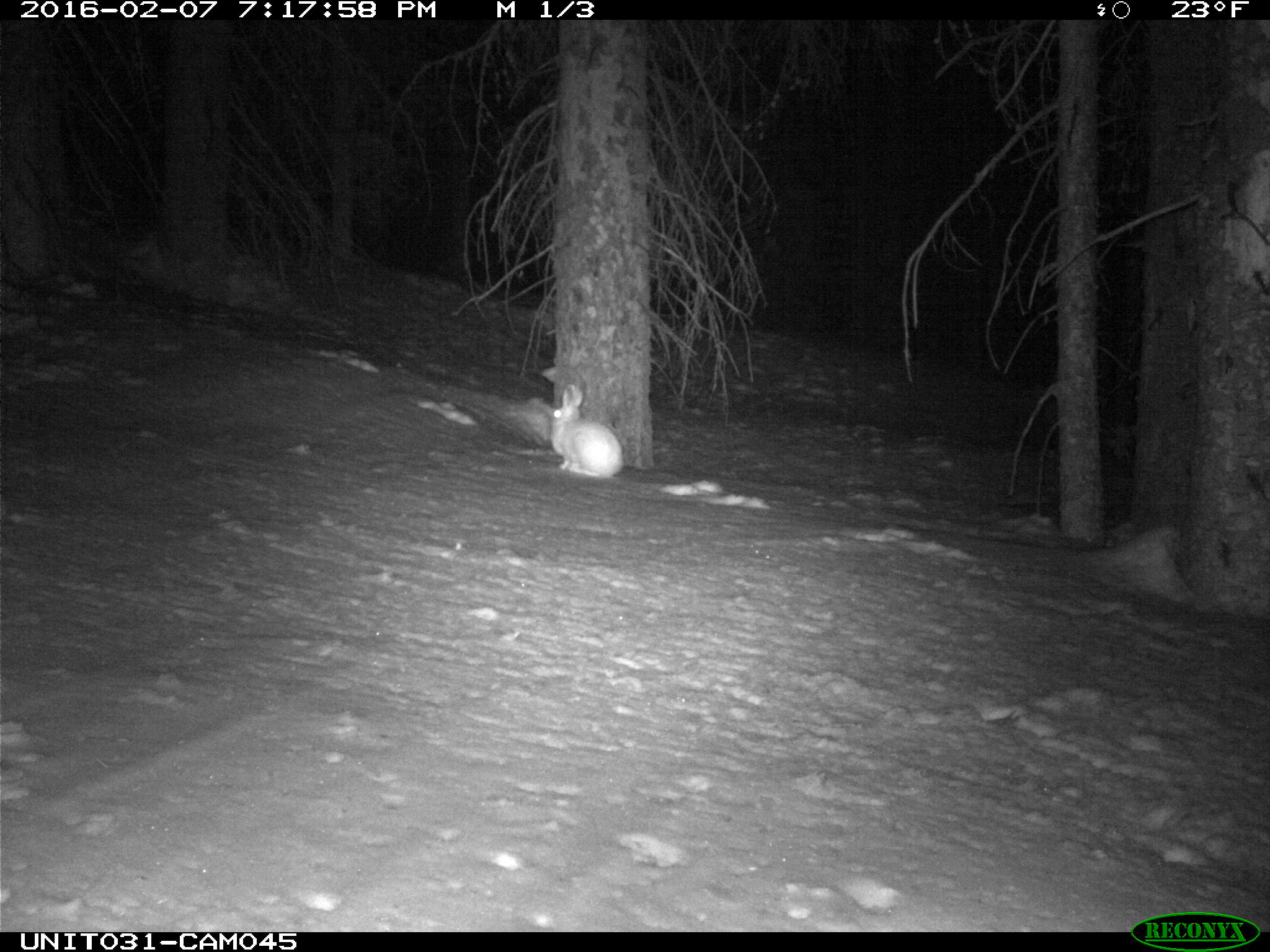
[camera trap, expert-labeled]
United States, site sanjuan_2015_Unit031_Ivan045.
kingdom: Animalia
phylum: Chordata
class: Mammalia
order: Lagomorpha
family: Leporidae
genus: Lepus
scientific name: Lepus americanus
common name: snowshoe hare